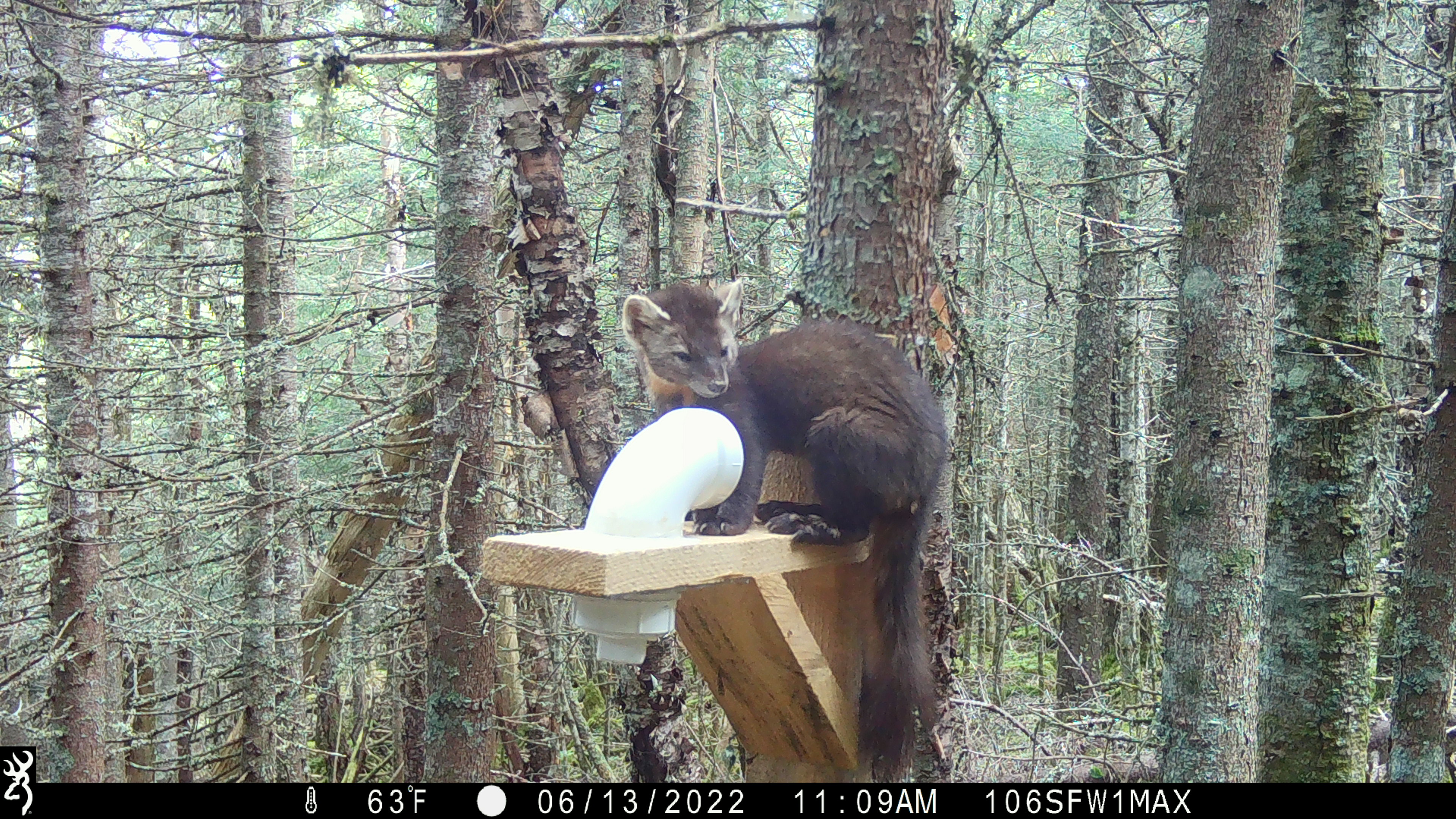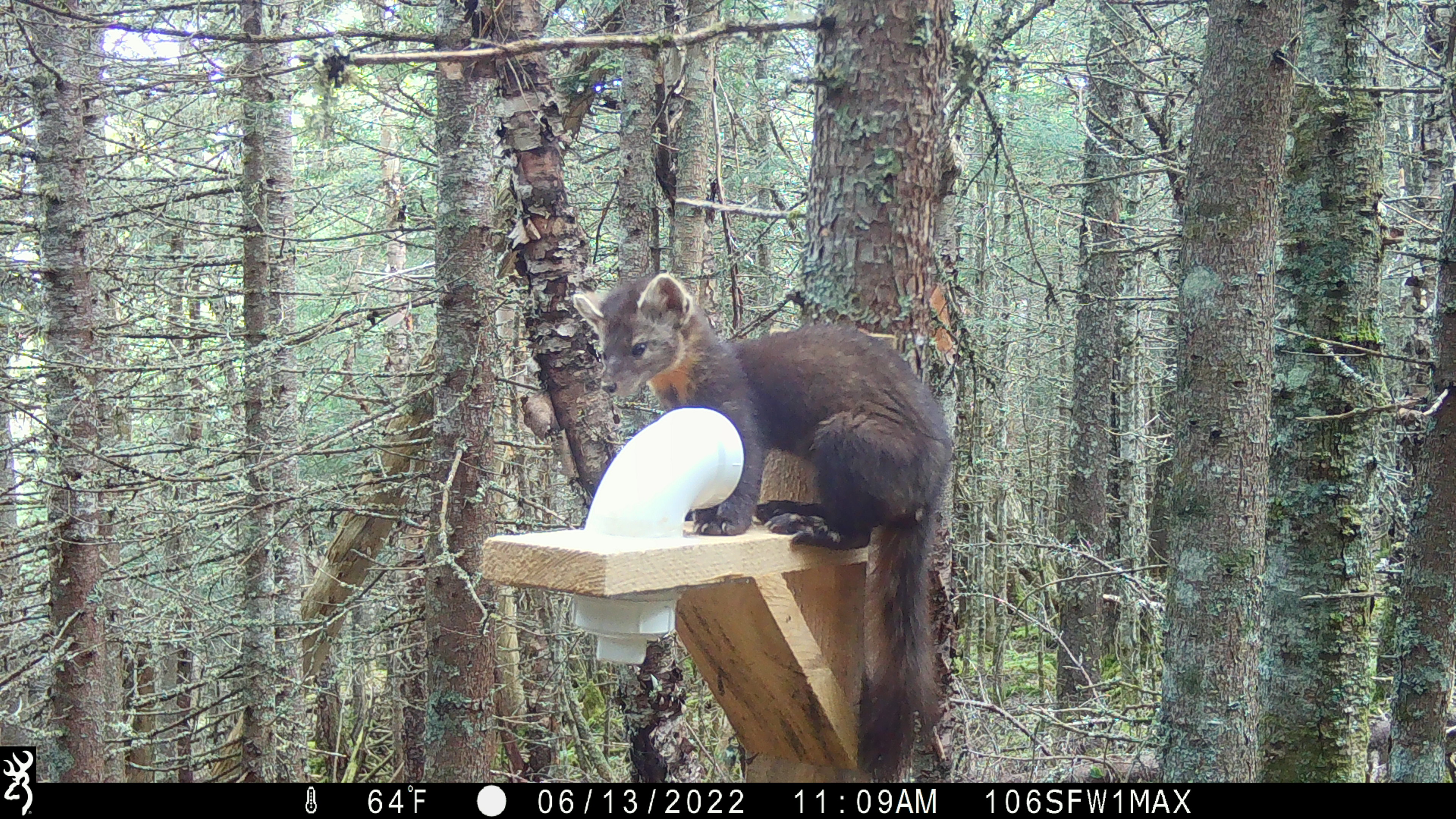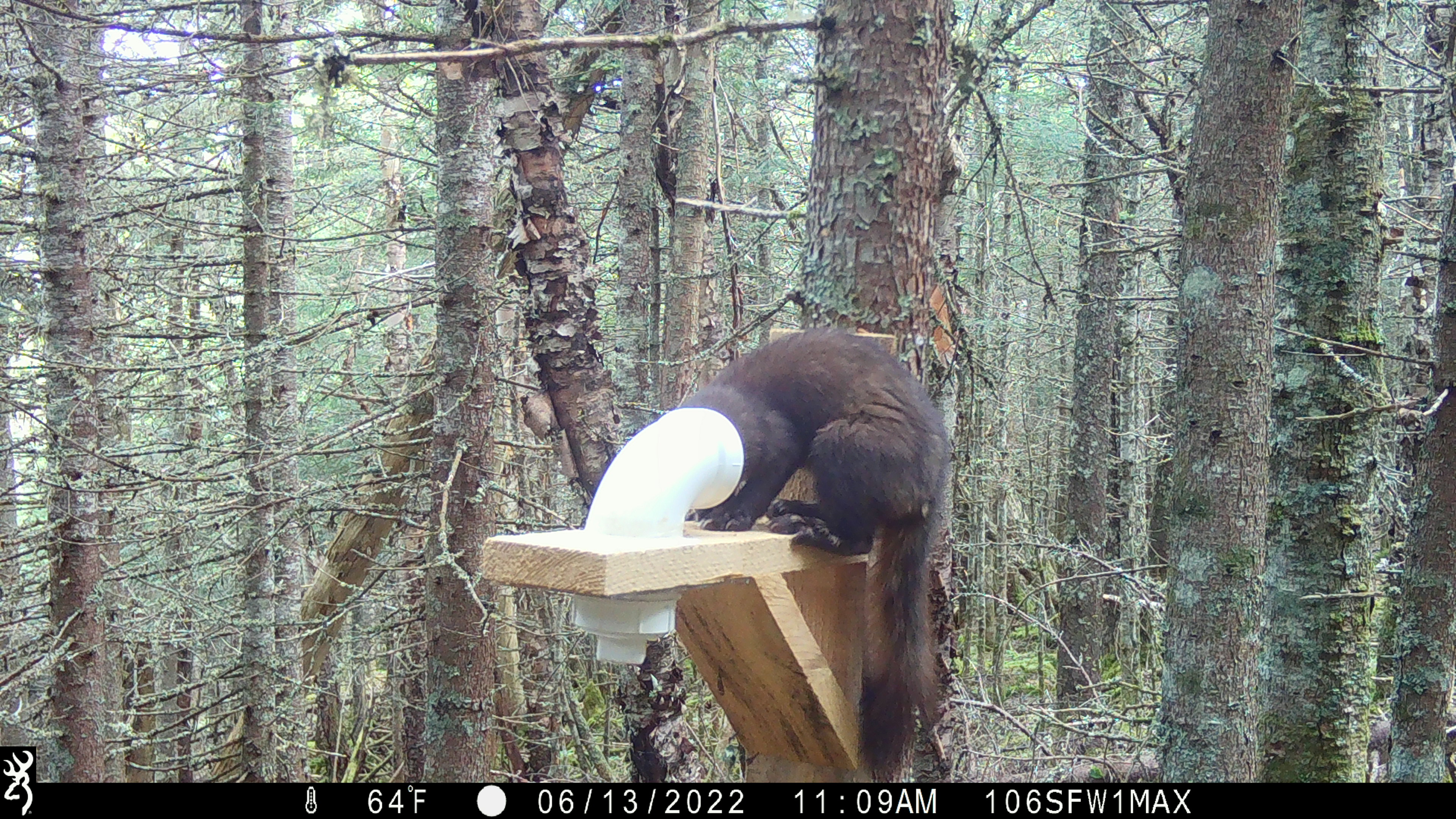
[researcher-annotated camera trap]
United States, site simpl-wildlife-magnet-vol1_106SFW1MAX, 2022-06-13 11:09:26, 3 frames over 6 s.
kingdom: Animalia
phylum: Chordata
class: Mammalia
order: Carnivora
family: Mustelidae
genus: Martes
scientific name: Martes americana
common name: american marten